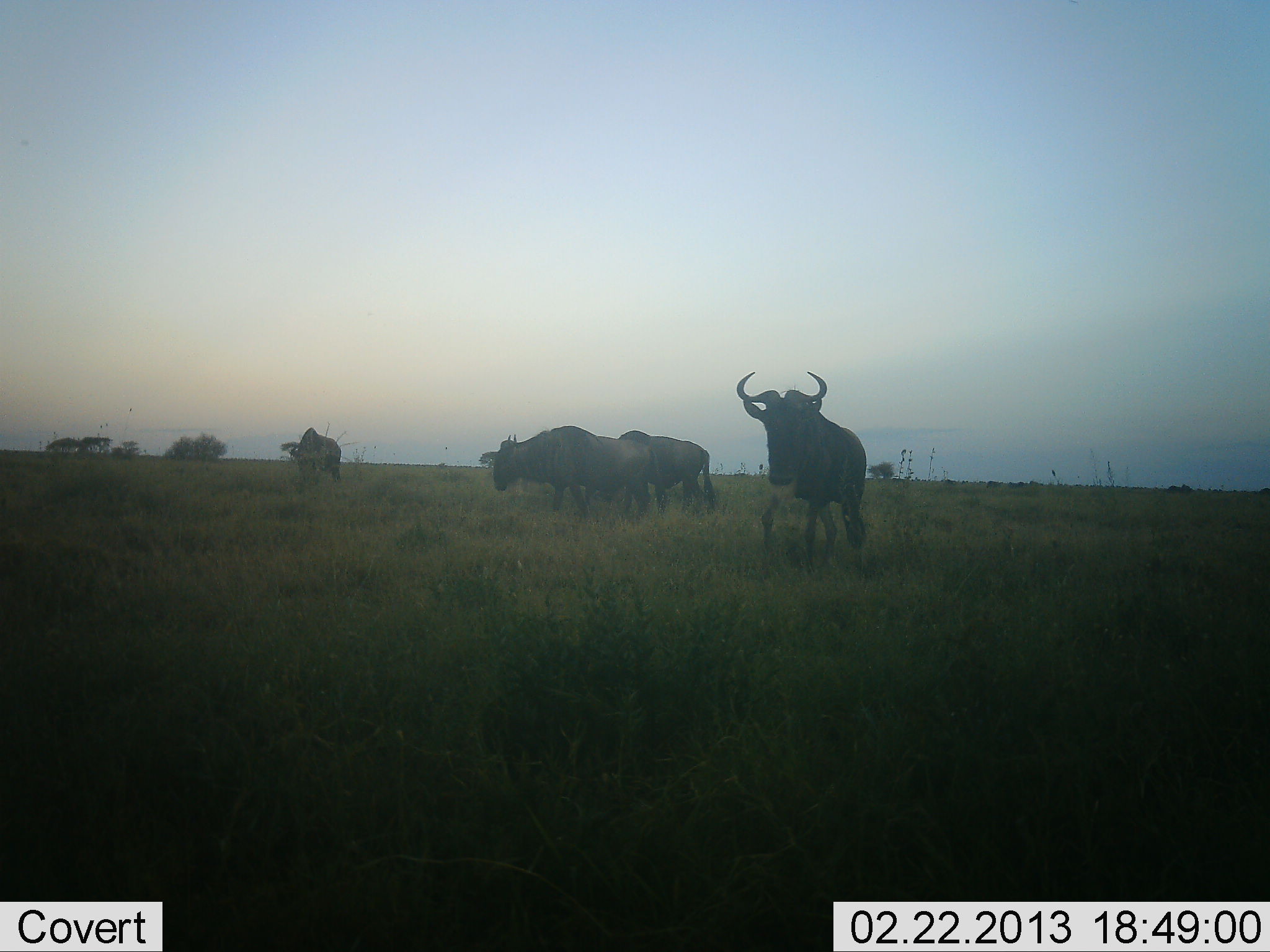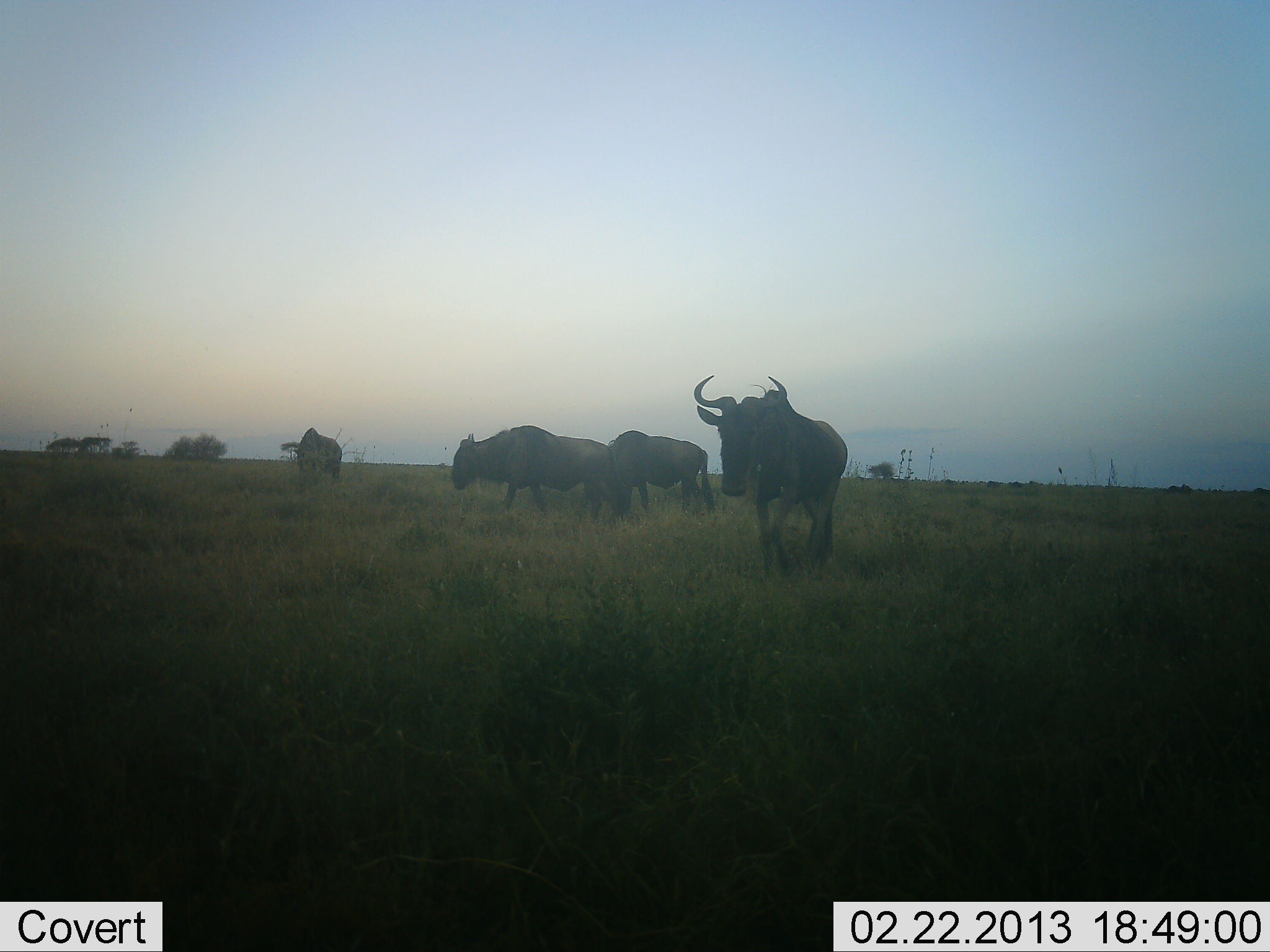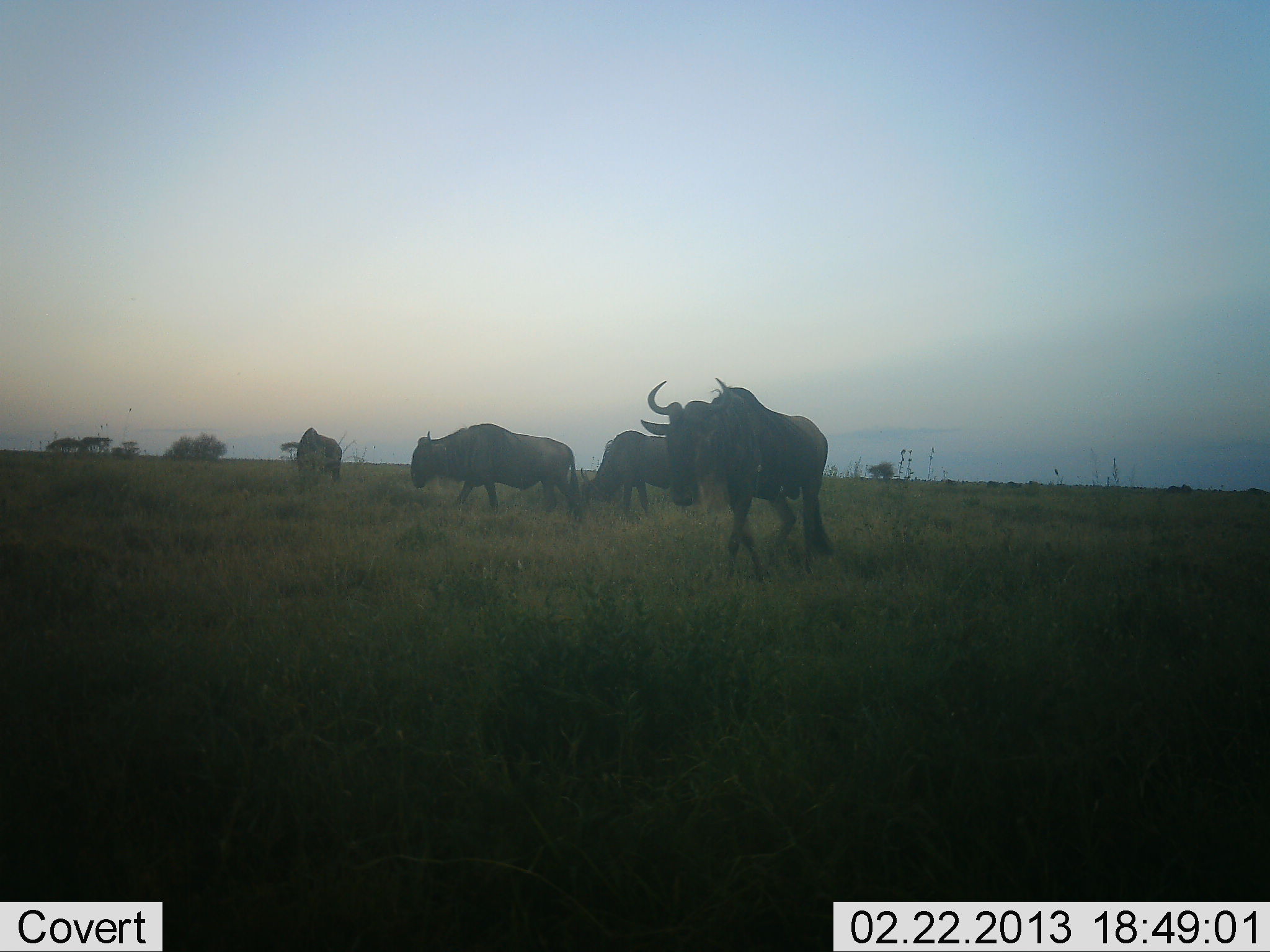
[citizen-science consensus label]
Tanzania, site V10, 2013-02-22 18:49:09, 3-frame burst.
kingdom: Animalia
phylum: Chordata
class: Mammalia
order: Artiodactyla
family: Bovidae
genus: Connochaetes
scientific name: Connochaetes taurinus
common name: blue wildebeest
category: wildebeest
Wildebeest (blue wildebeest) (Connochaetes taurinus), count 4. Behavior (volunteer vote fractions): standing 37%, resting 0%, moving 89%, interacting 0%. Young present (vote fraction): 0%. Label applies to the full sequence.